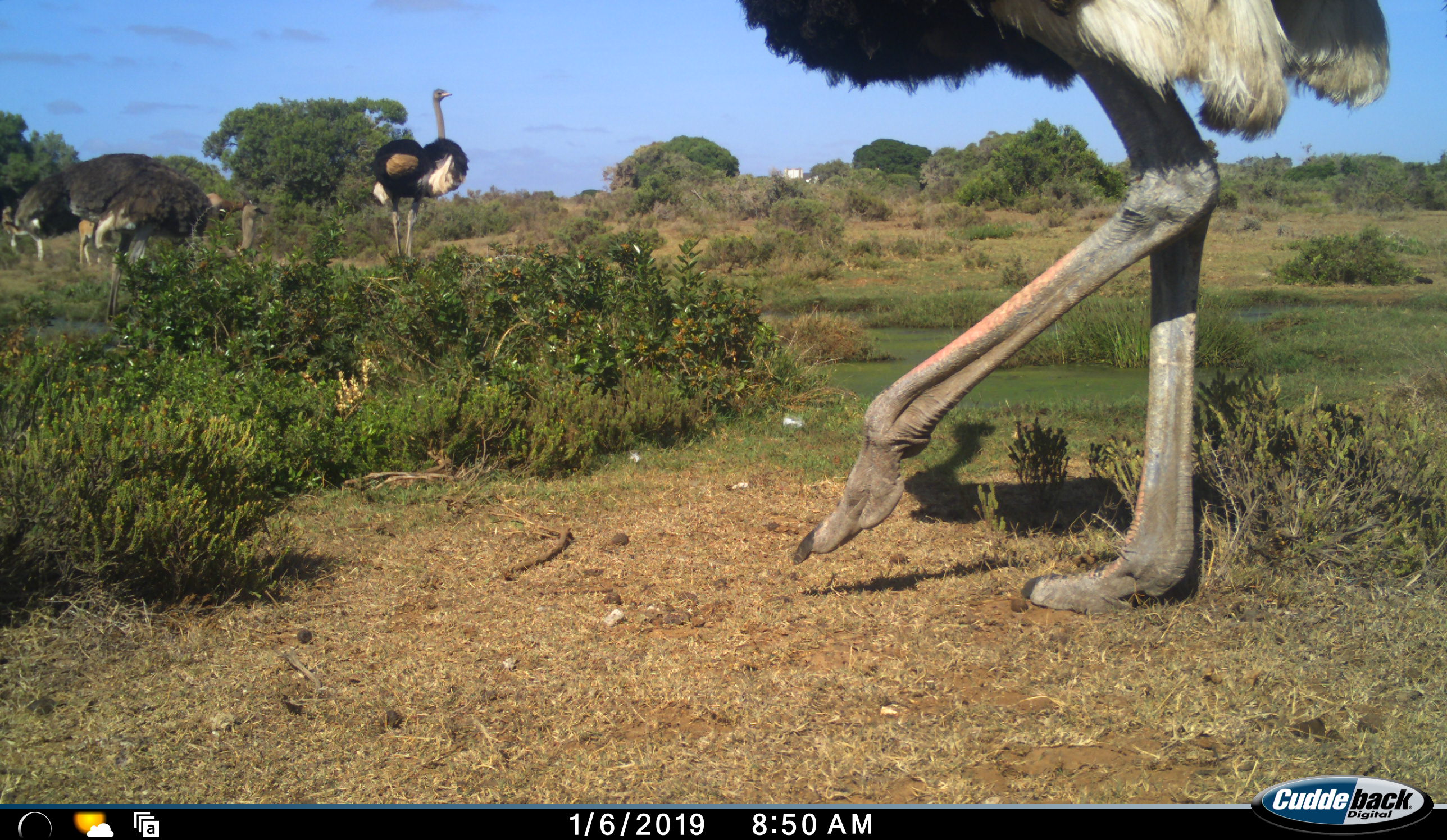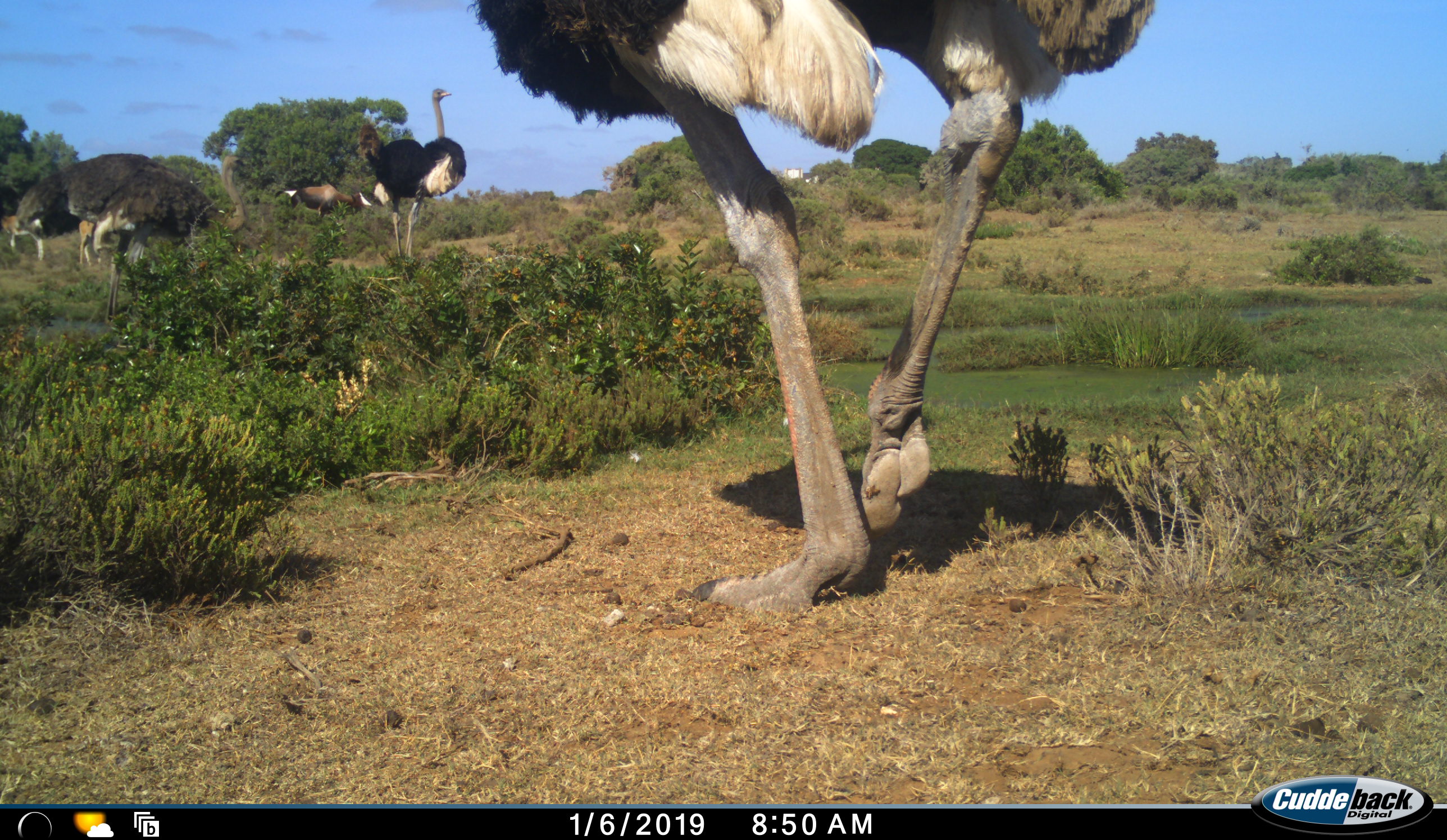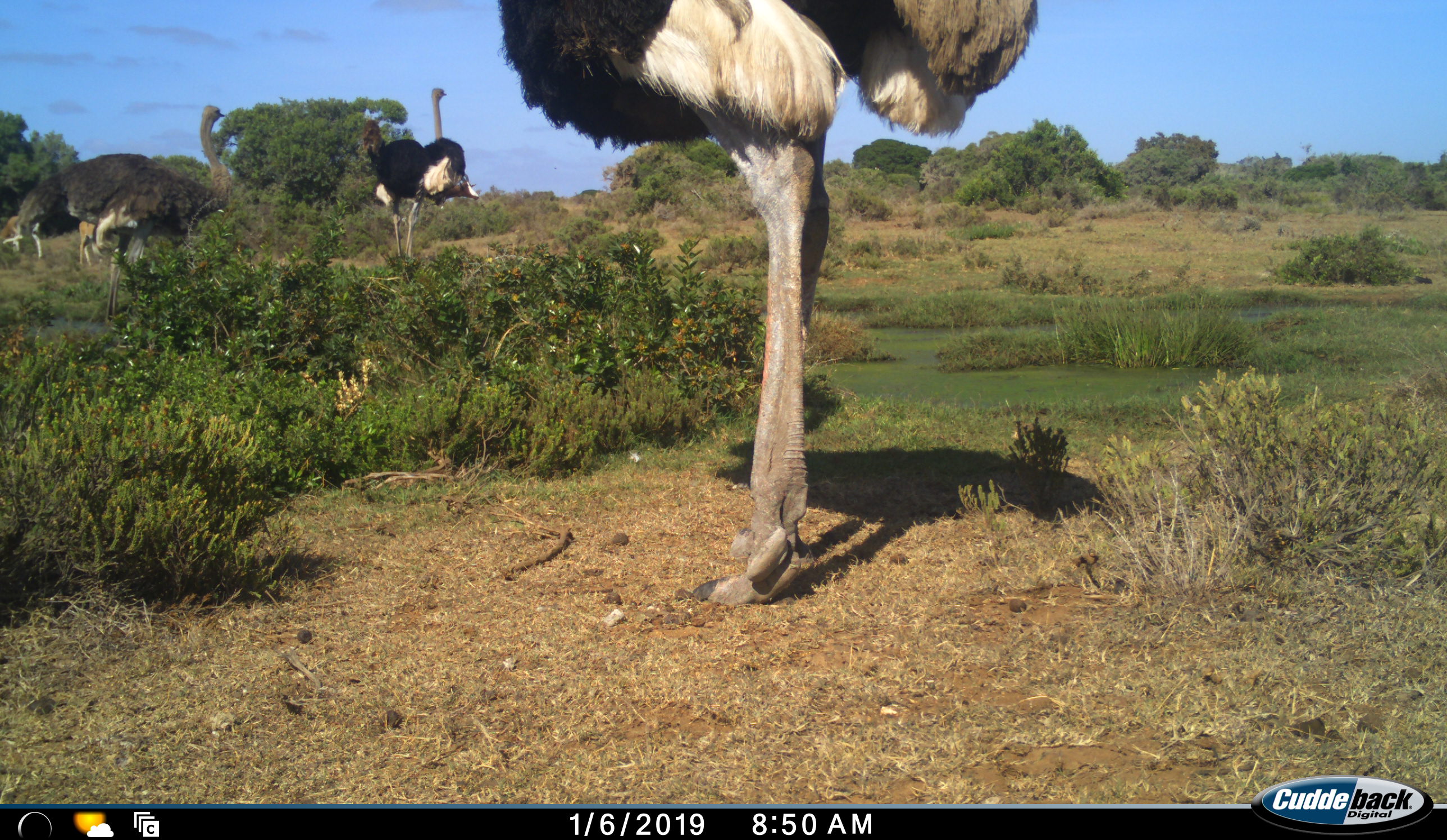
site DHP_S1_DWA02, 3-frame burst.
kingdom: Animalia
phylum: Chordata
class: Aves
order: Struthioniformes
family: Struthionidae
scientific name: Struthionidae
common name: ostrich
Ostrich (Struthionidae), count 4. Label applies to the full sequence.